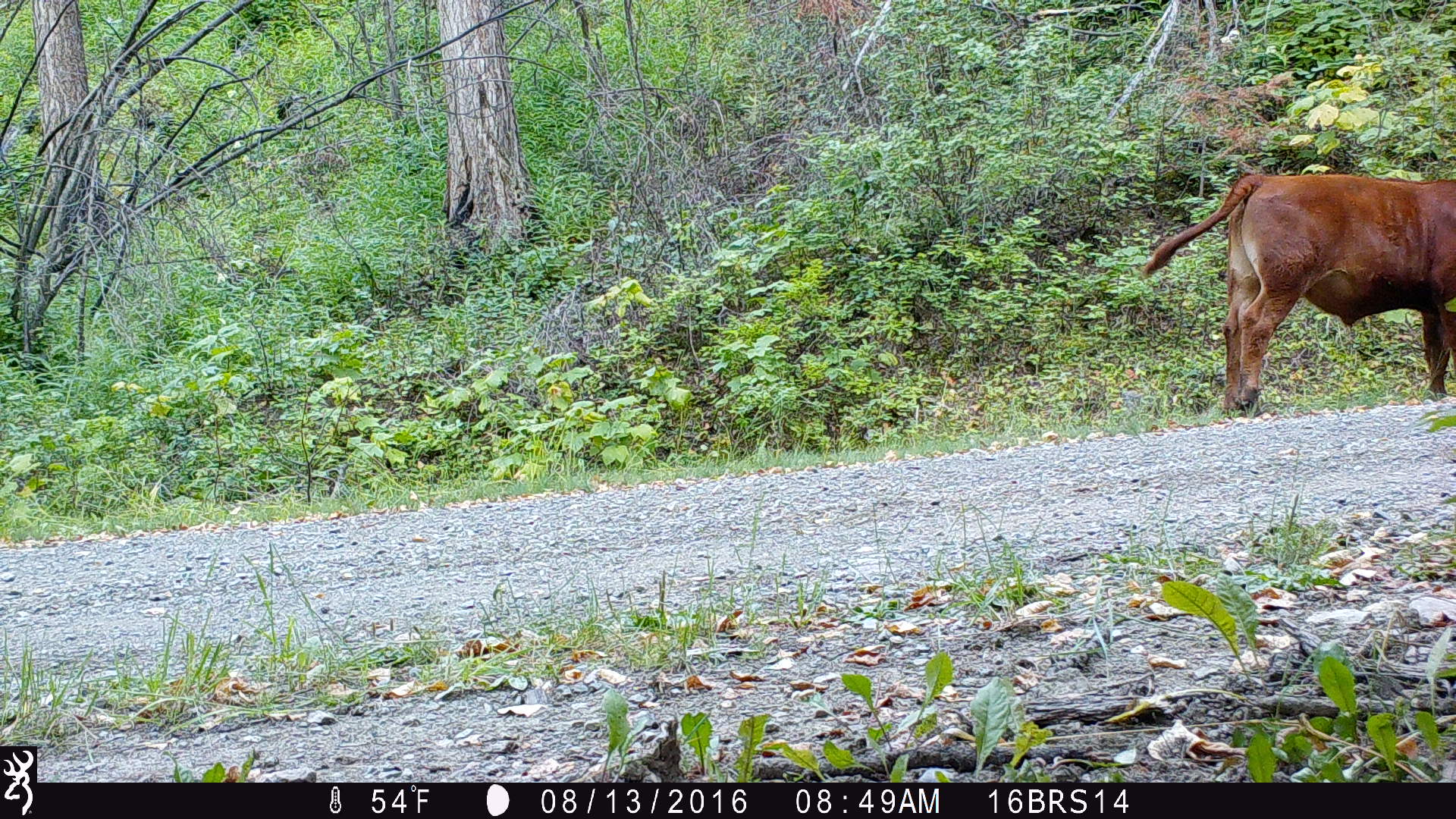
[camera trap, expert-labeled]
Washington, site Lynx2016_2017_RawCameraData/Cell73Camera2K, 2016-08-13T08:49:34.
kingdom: Animalia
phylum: Chordata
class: Mammalia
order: Artiodactyla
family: Bovidae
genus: Bos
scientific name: Bos taurus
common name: domestic cattle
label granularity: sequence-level